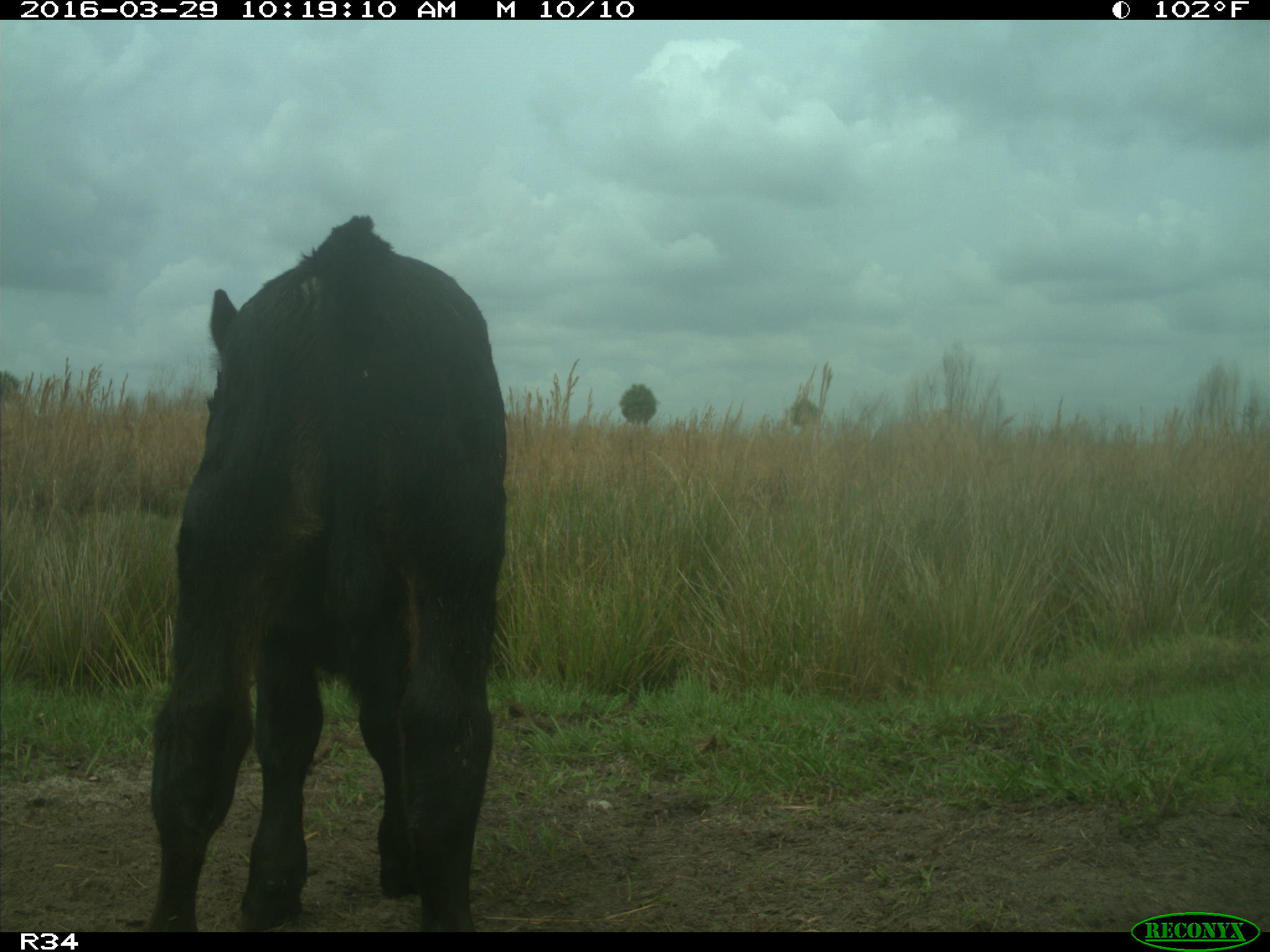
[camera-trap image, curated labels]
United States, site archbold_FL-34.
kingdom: Animalia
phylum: Chordata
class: Mammalia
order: Artiodactyla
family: Bovidae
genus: Bos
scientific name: Bos taurus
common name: domestic cow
Bos taurus (domestic cow).